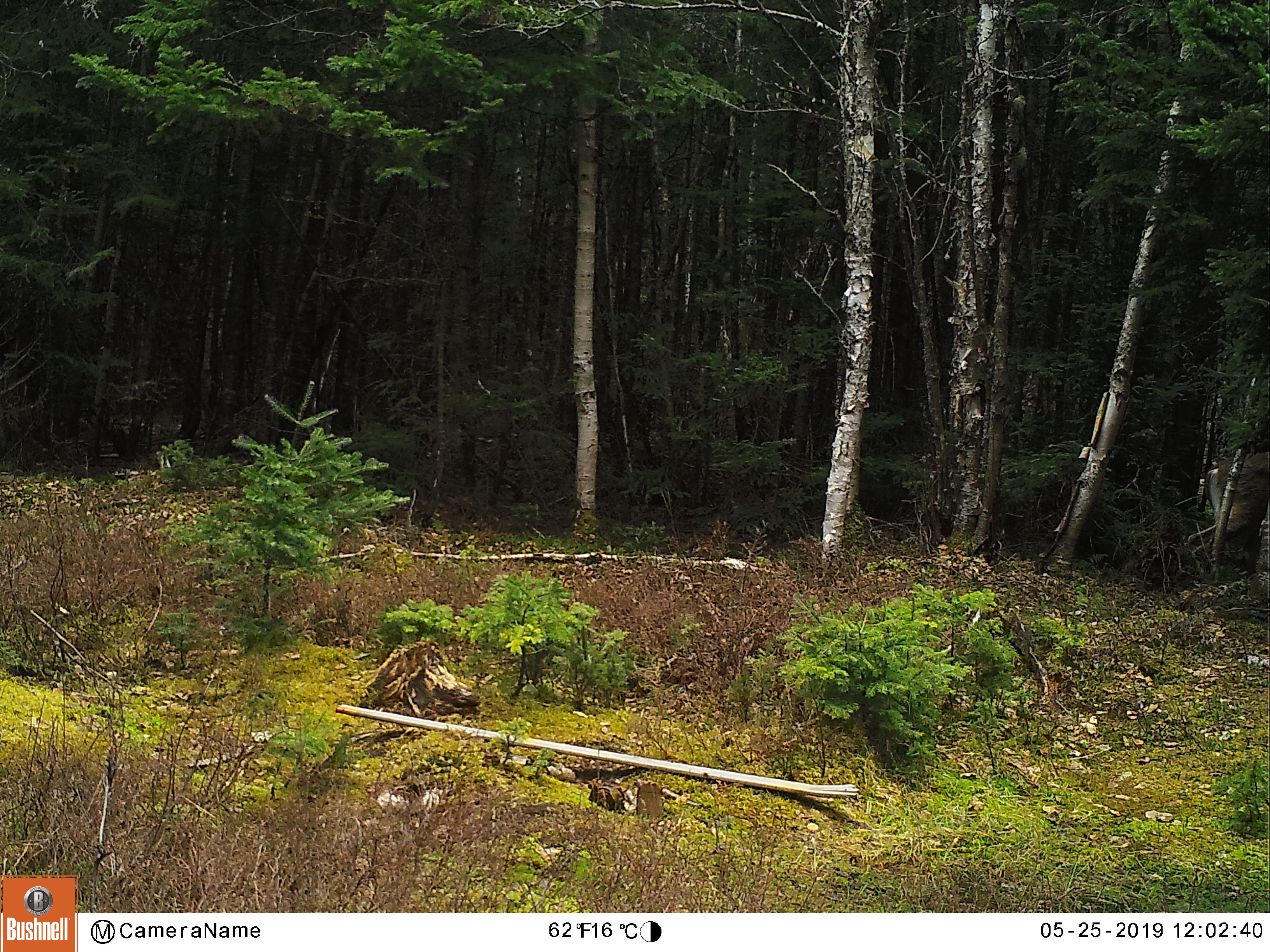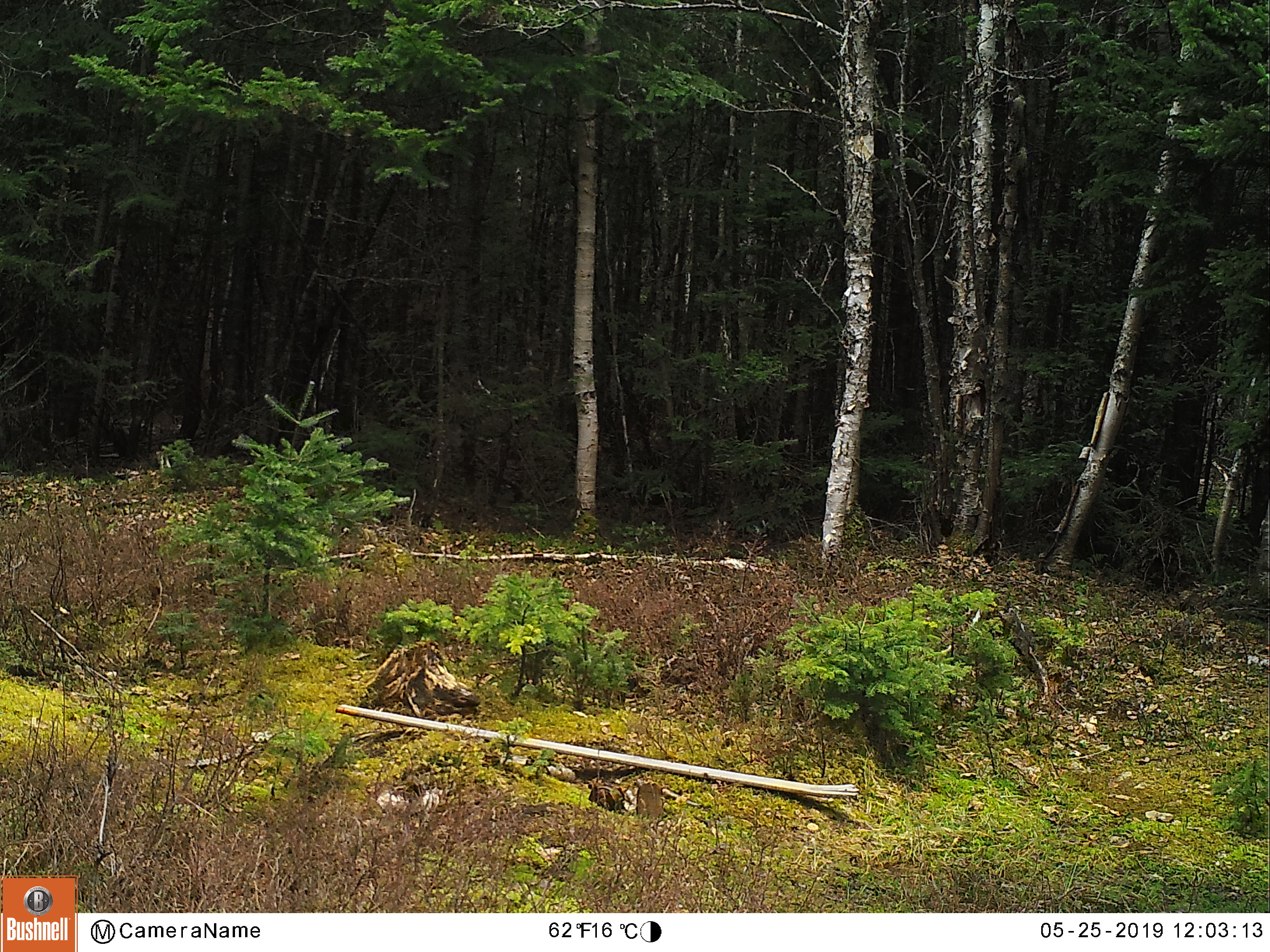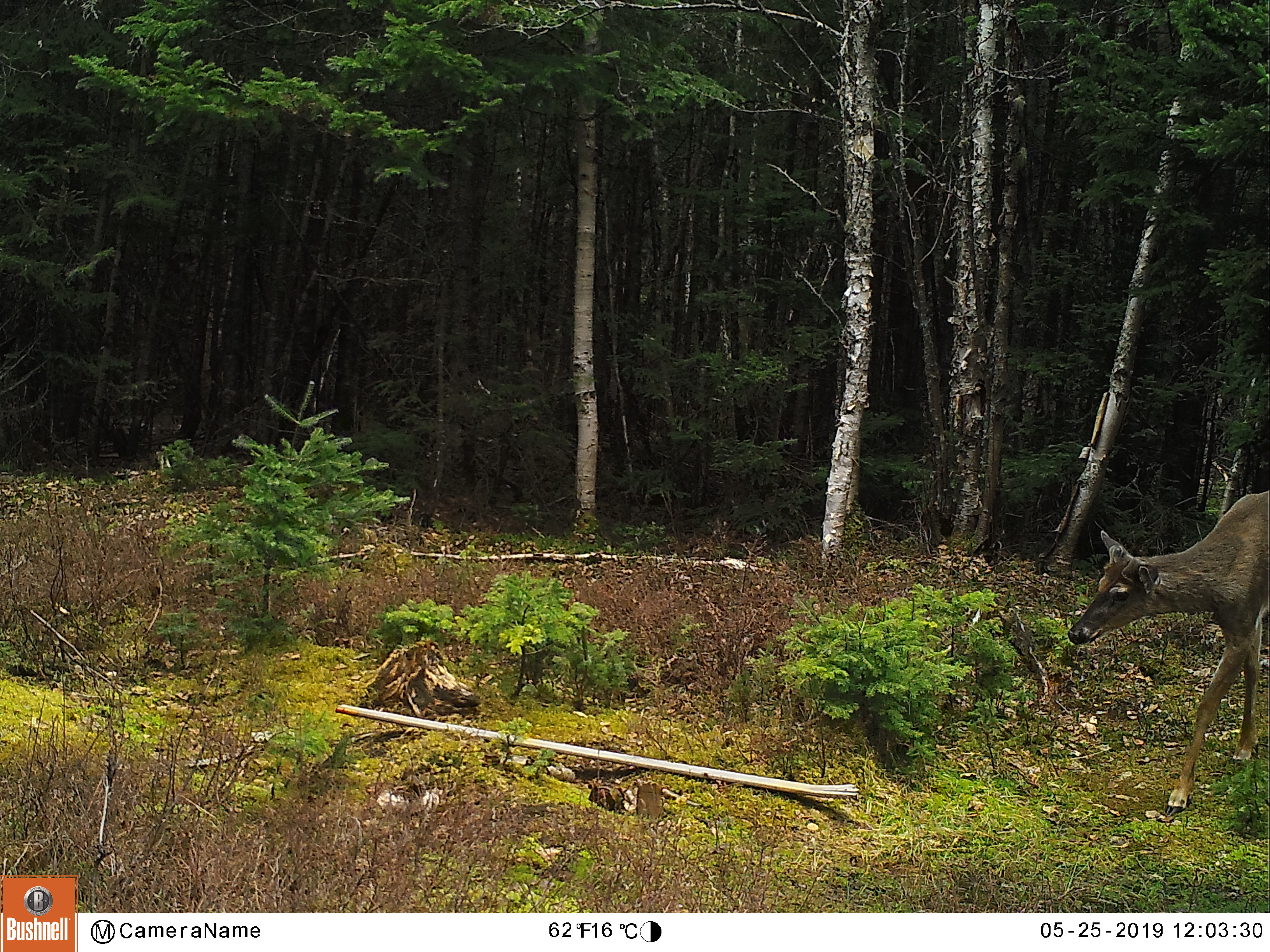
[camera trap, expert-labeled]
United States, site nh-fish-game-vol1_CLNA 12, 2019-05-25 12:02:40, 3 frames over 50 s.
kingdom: Animalia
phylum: Chordata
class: Mammalia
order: Artiodactyla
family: Cervidae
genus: Odocoileus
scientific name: Odocoileus virginianus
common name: white-tailed deer